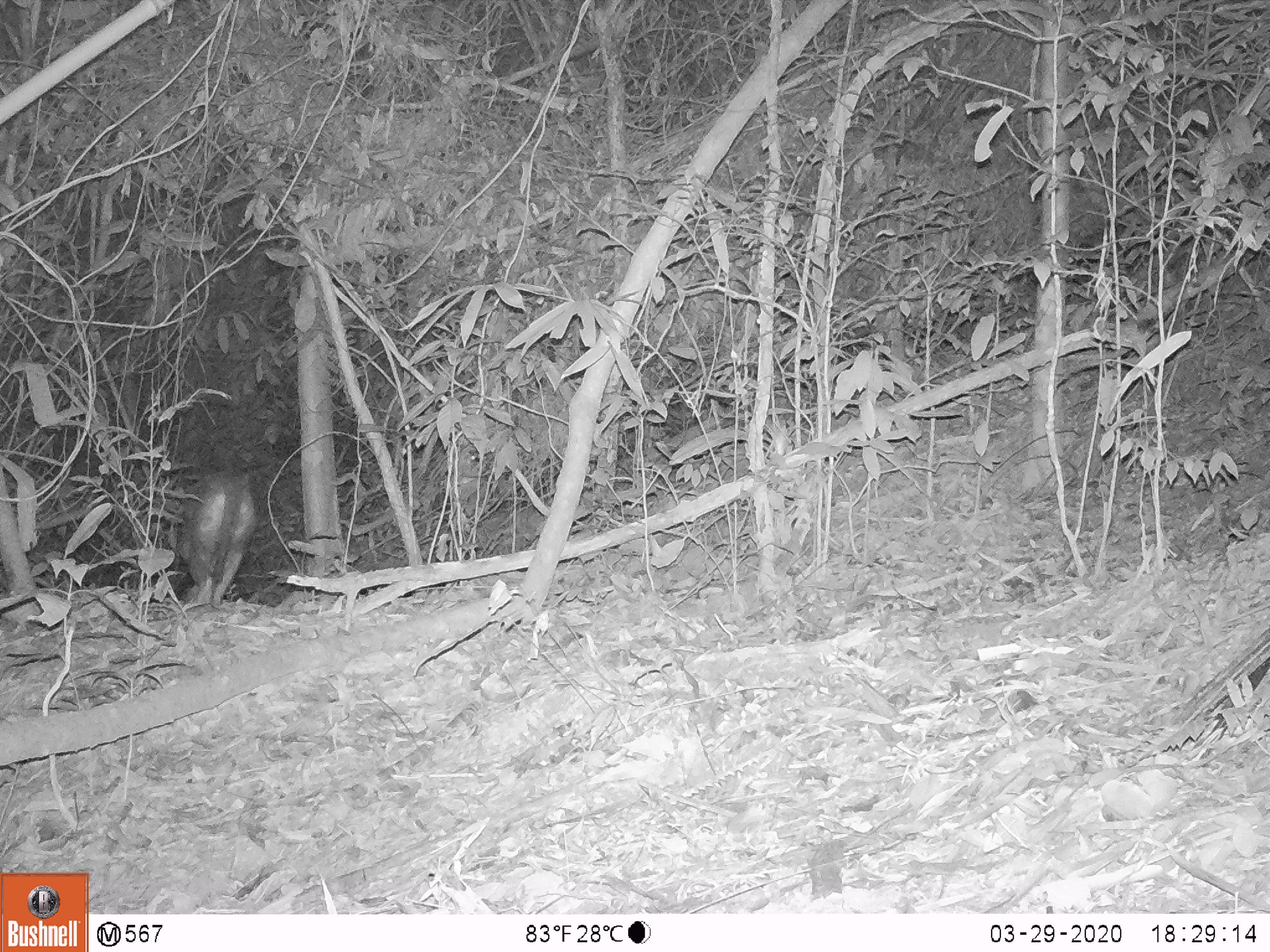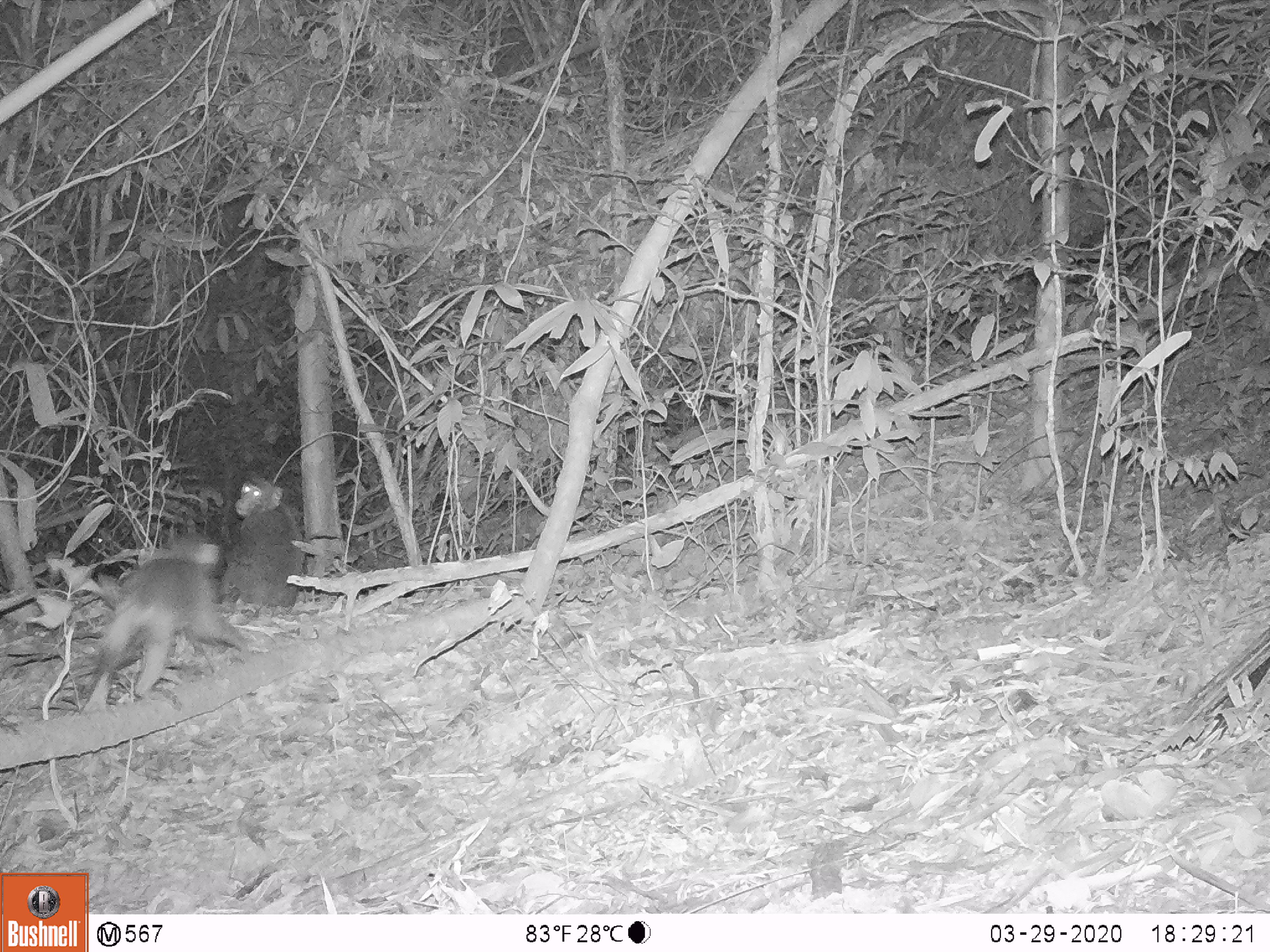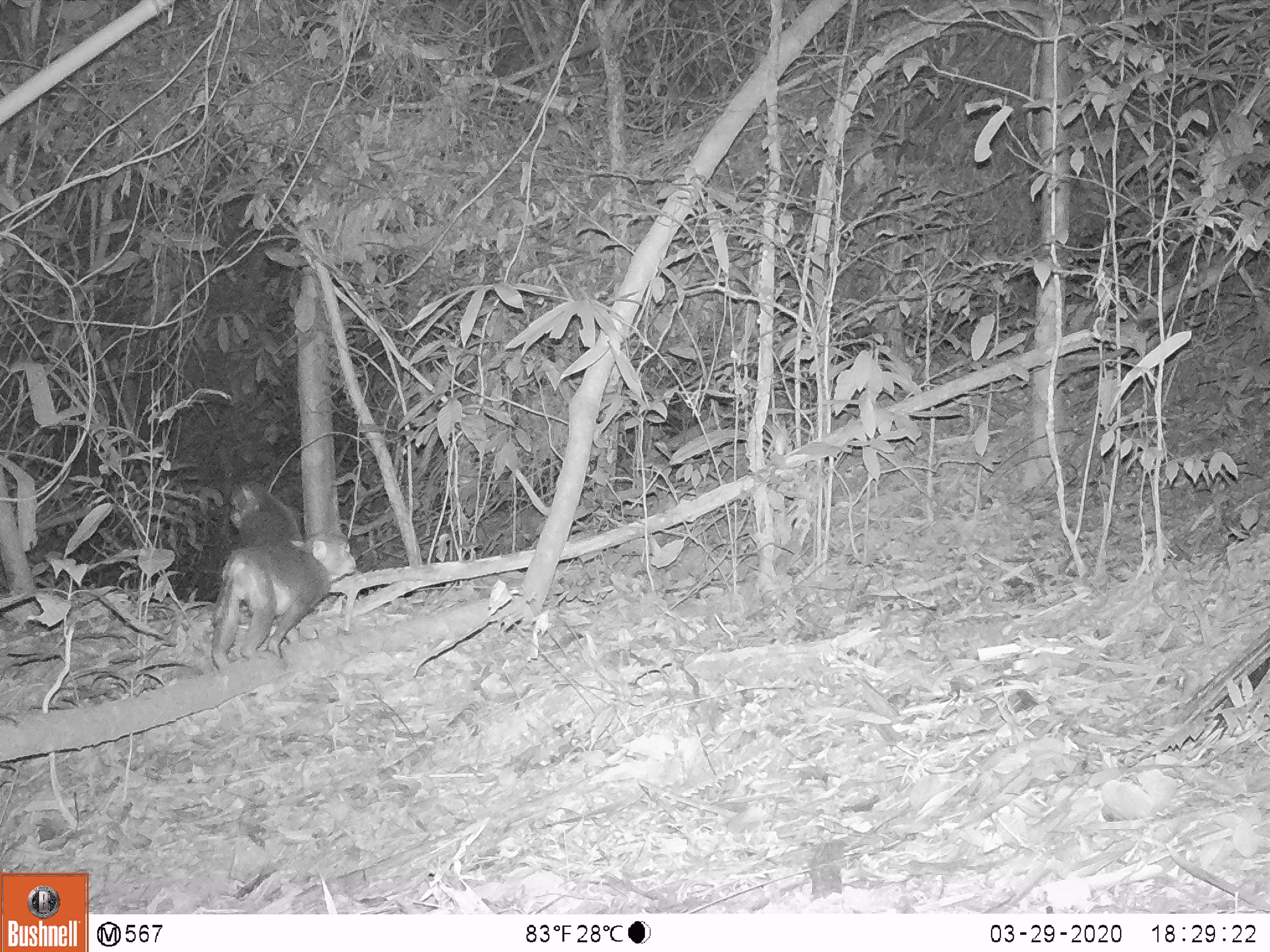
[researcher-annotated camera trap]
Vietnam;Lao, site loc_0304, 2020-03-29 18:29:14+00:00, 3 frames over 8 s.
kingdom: Animalia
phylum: Chordata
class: Mammalia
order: Primates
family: Cercopithecidae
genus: Macaca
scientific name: Macaca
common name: macaques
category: assam or rhesus macaque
Assam or rhesus macaque (macaques) (Macaca). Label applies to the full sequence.